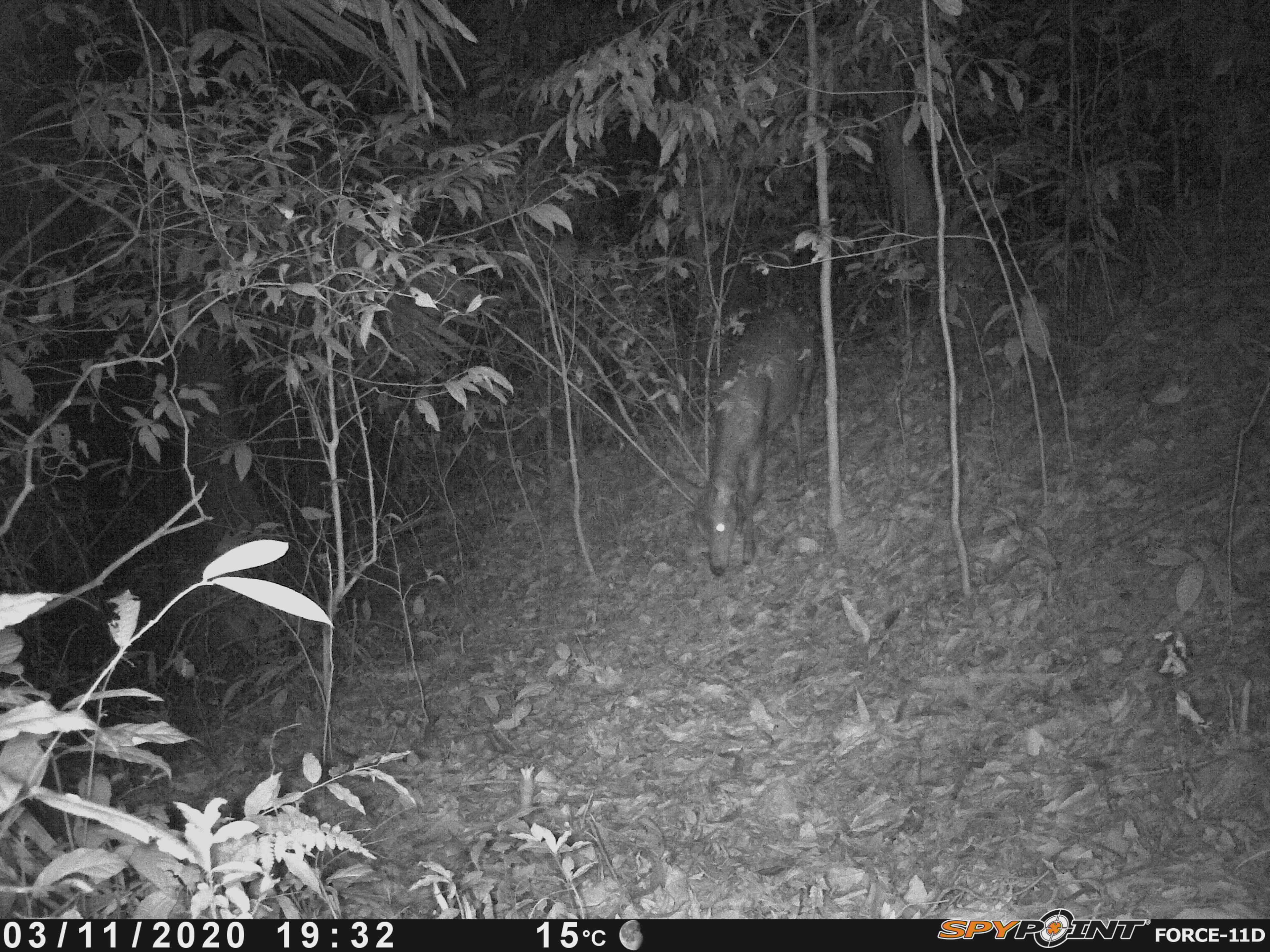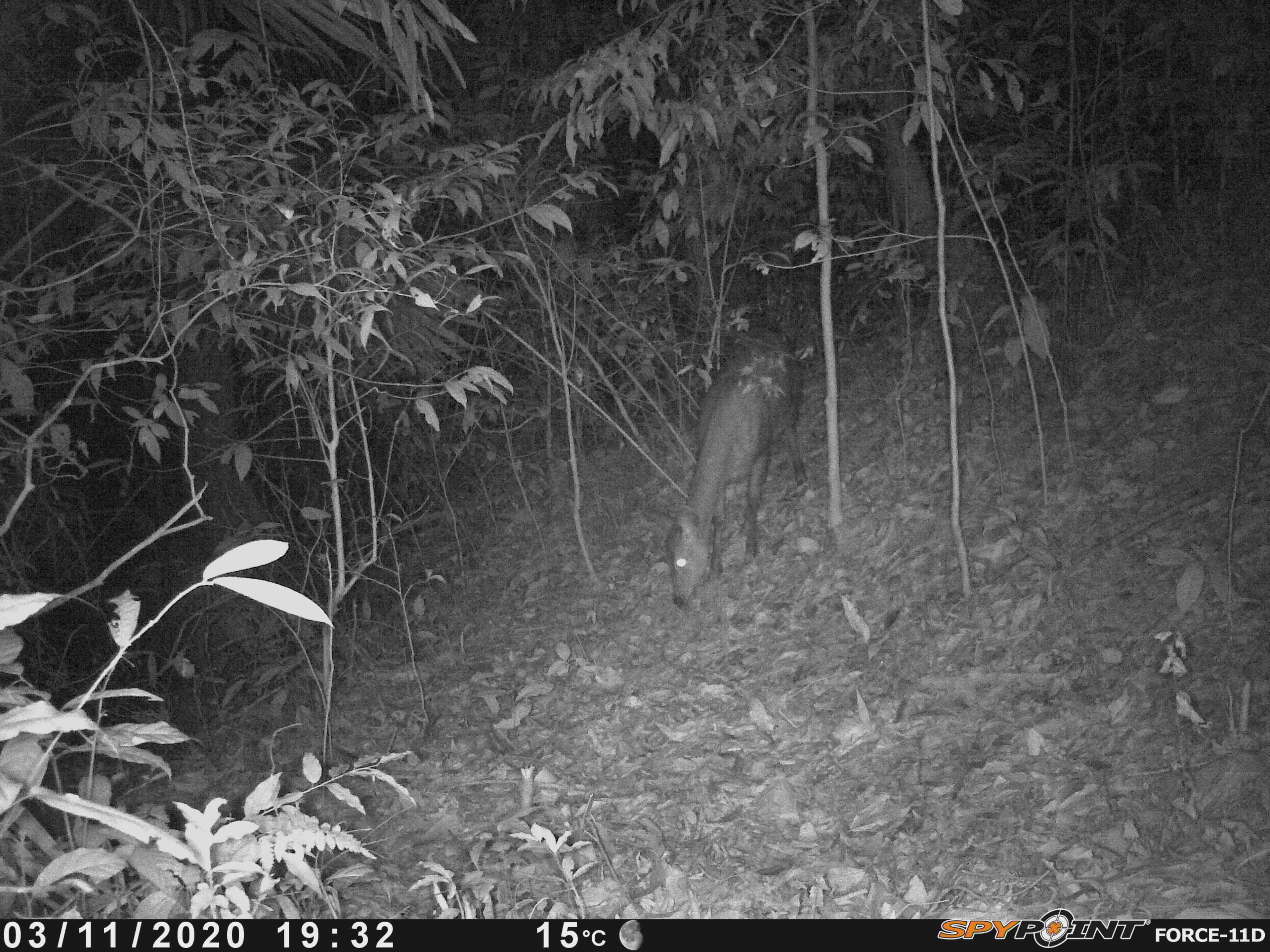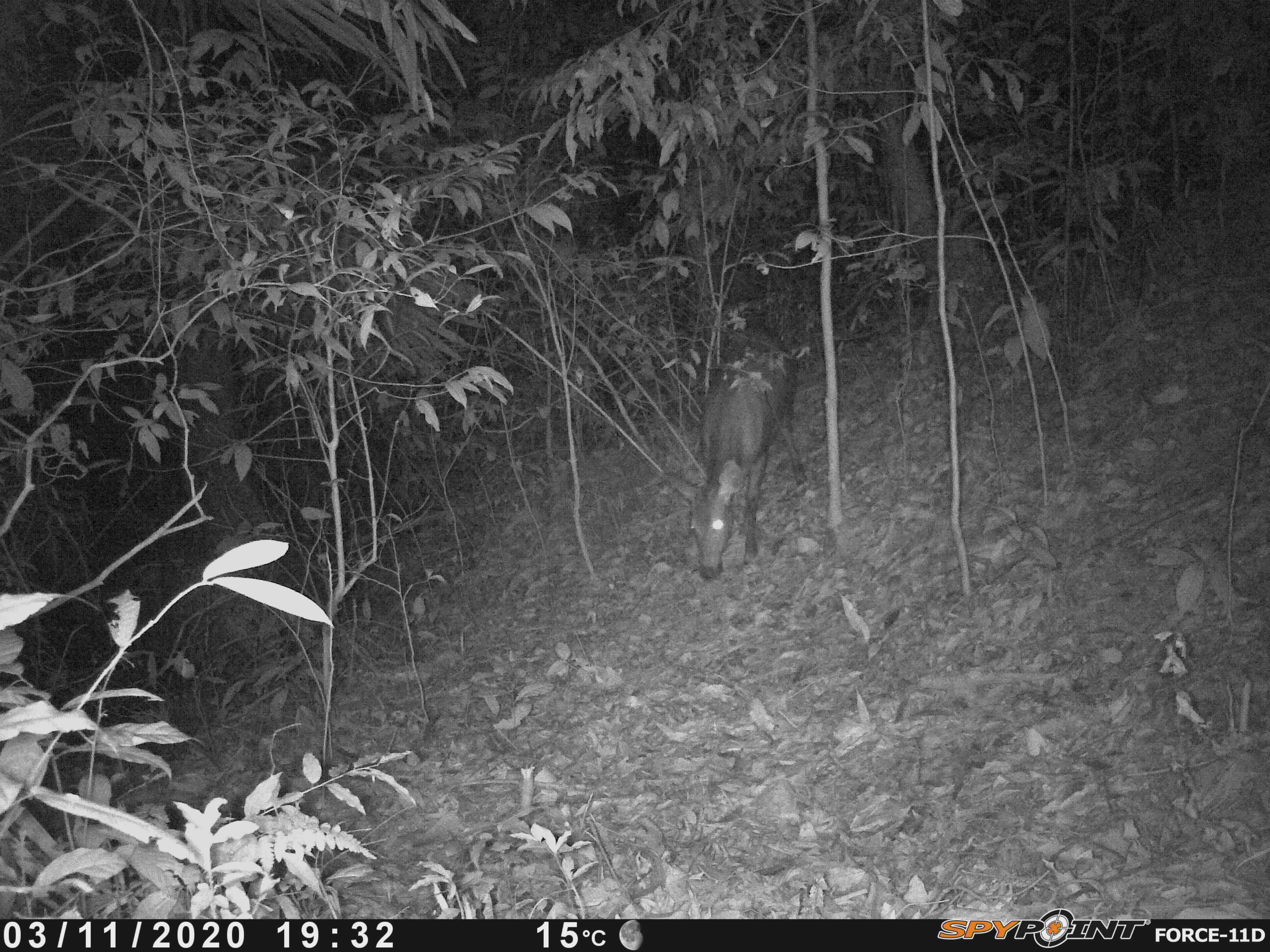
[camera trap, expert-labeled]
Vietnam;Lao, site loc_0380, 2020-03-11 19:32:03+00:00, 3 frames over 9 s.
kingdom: Animalia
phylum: Chordata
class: Mammalia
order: Artiodactyla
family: Cervidae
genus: Rusa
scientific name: Rusa unicolor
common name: sambar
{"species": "sambar (Rusa unicolor)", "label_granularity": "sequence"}